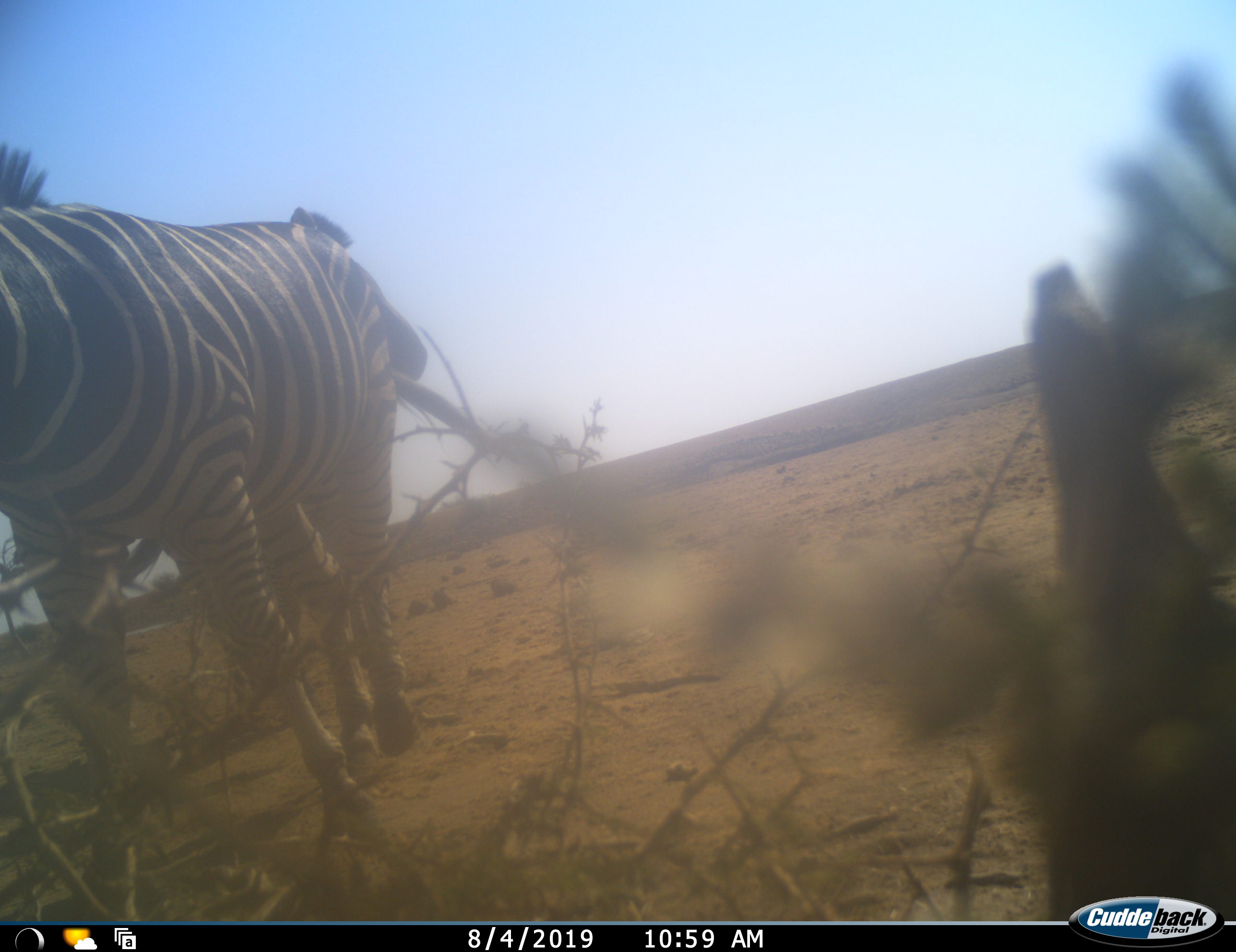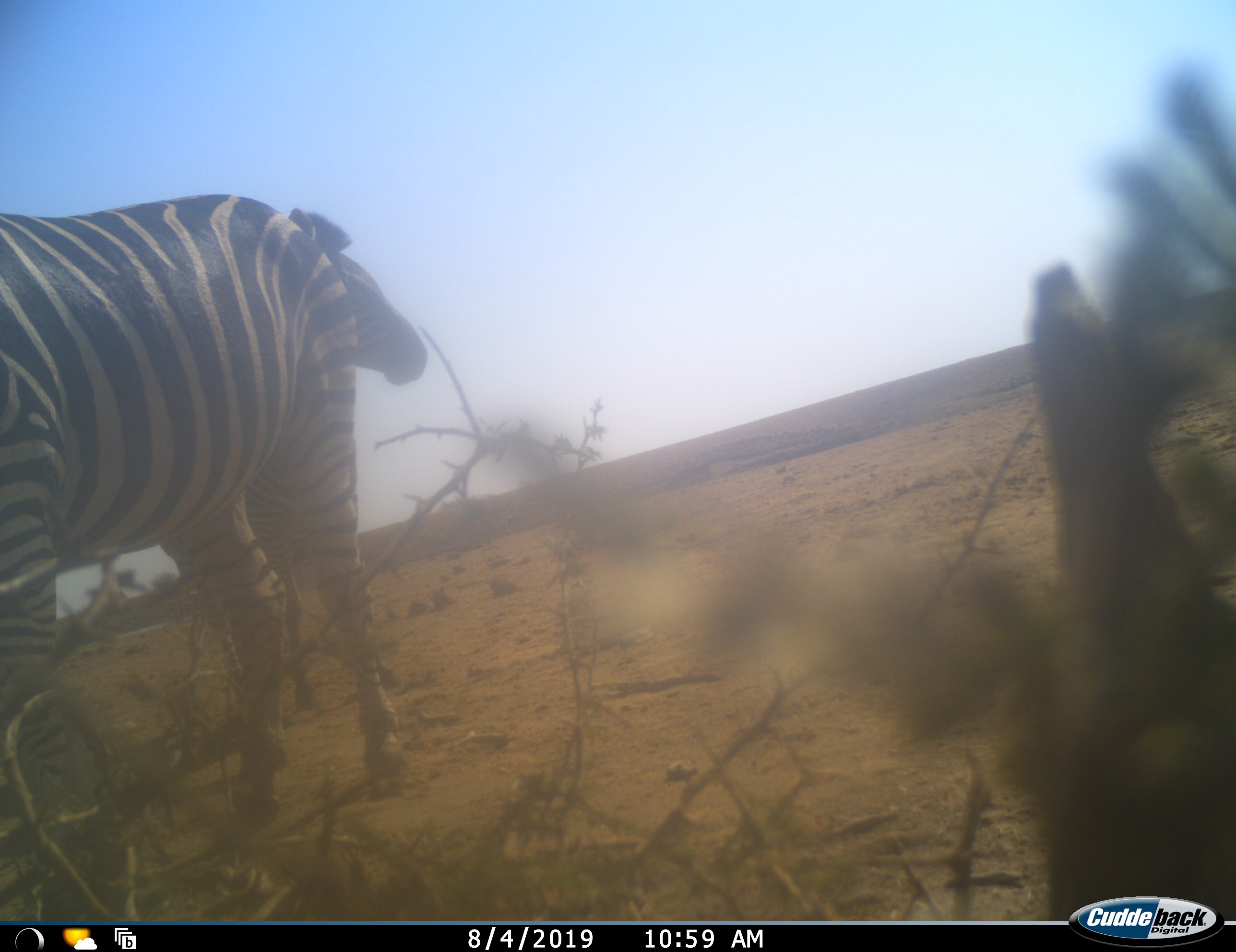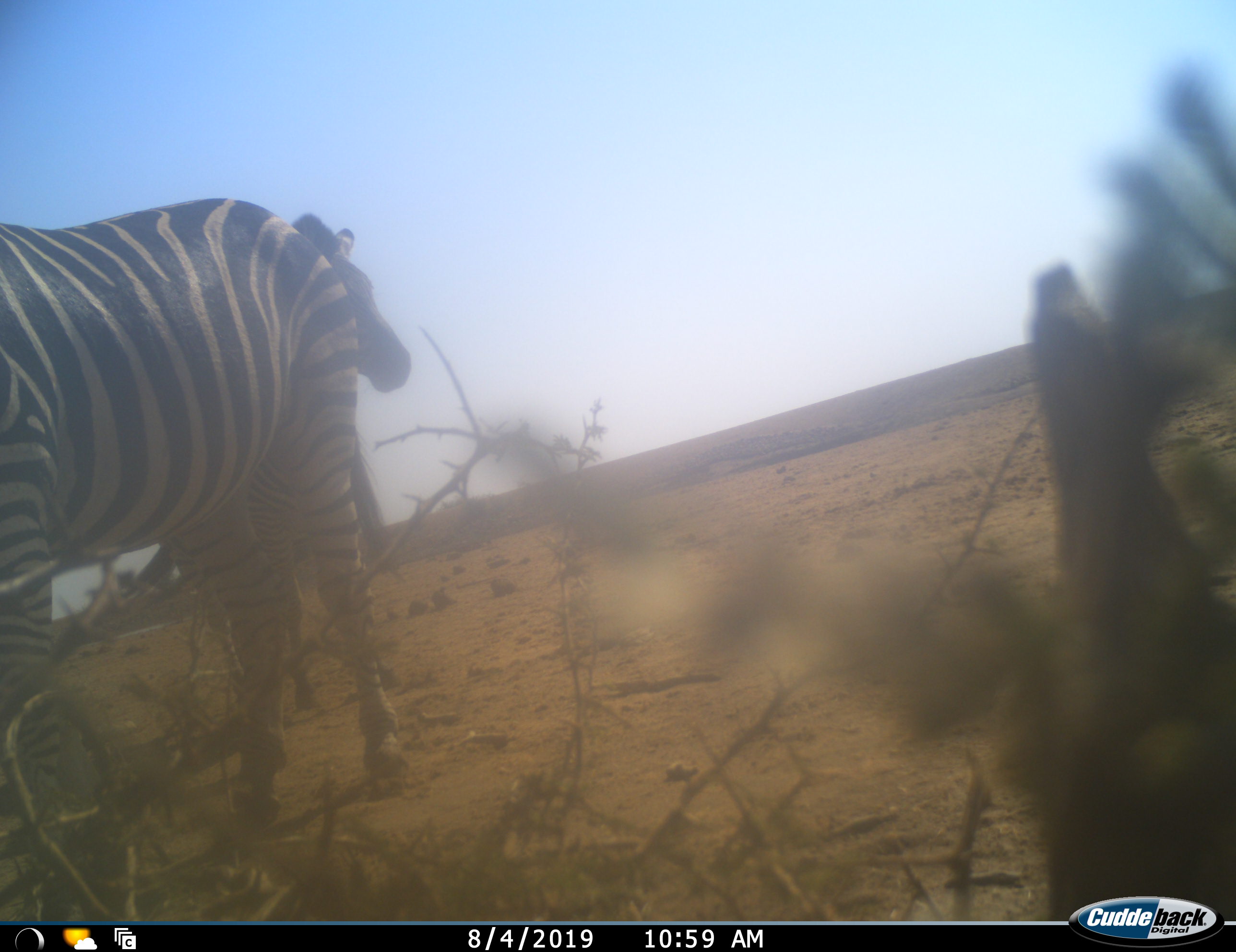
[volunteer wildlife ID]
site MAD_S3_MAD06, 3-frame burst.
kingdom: Animalia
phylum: Chordata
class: Mammalia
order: Perissodactyla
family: Equidae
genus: Equus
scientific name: Equus quagga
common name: plains zebra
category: zebraplains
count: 2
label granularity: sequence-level